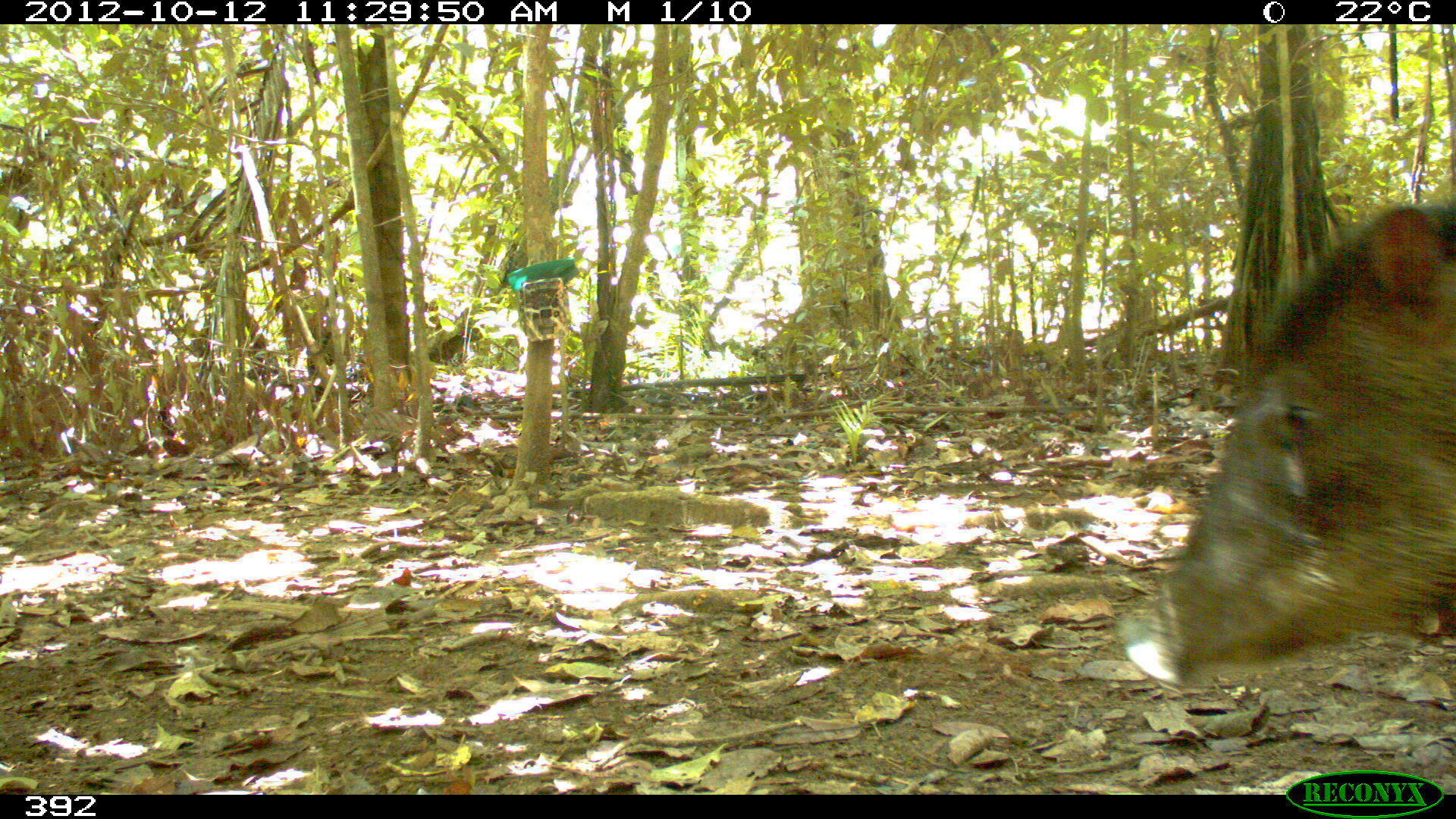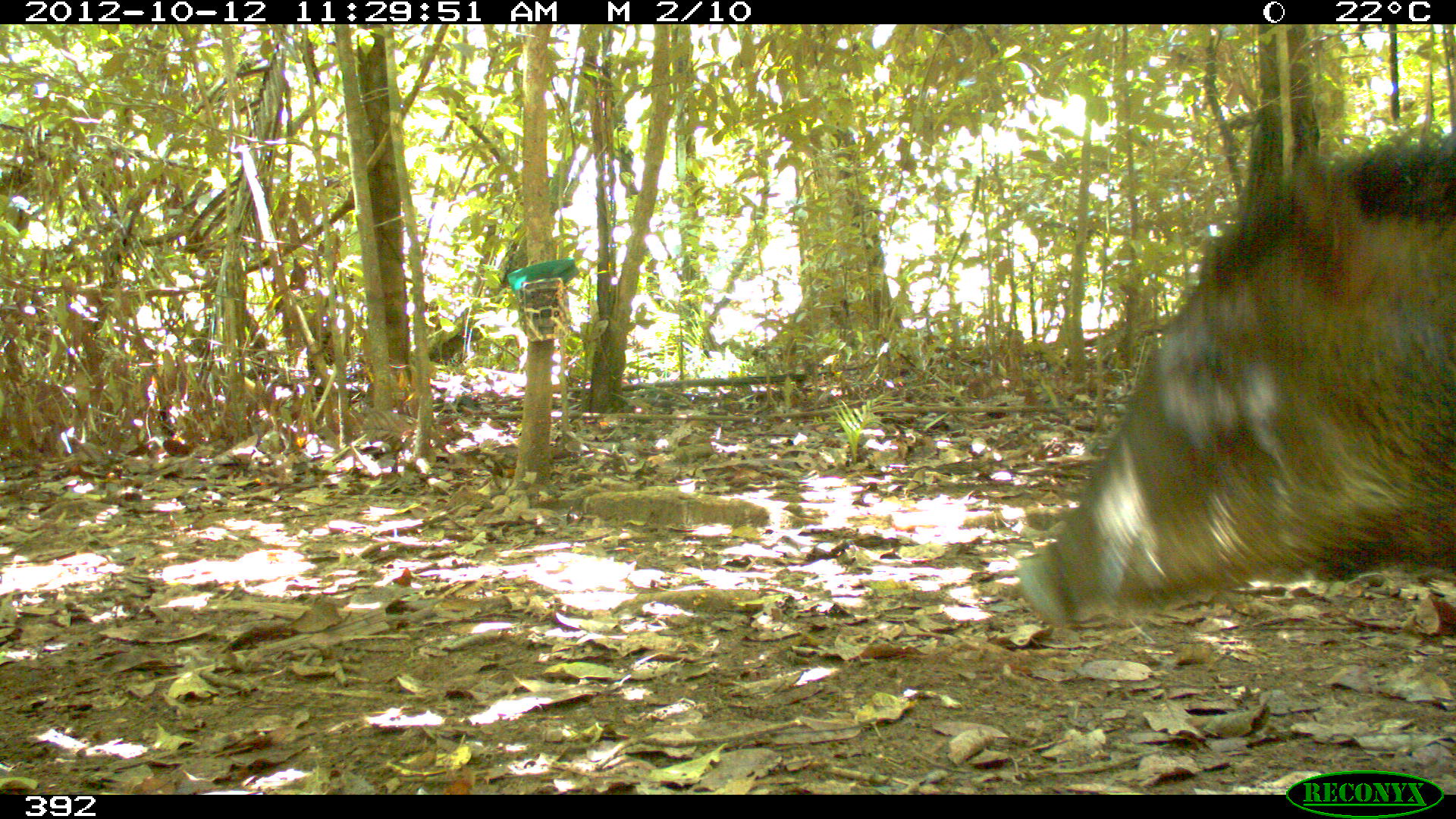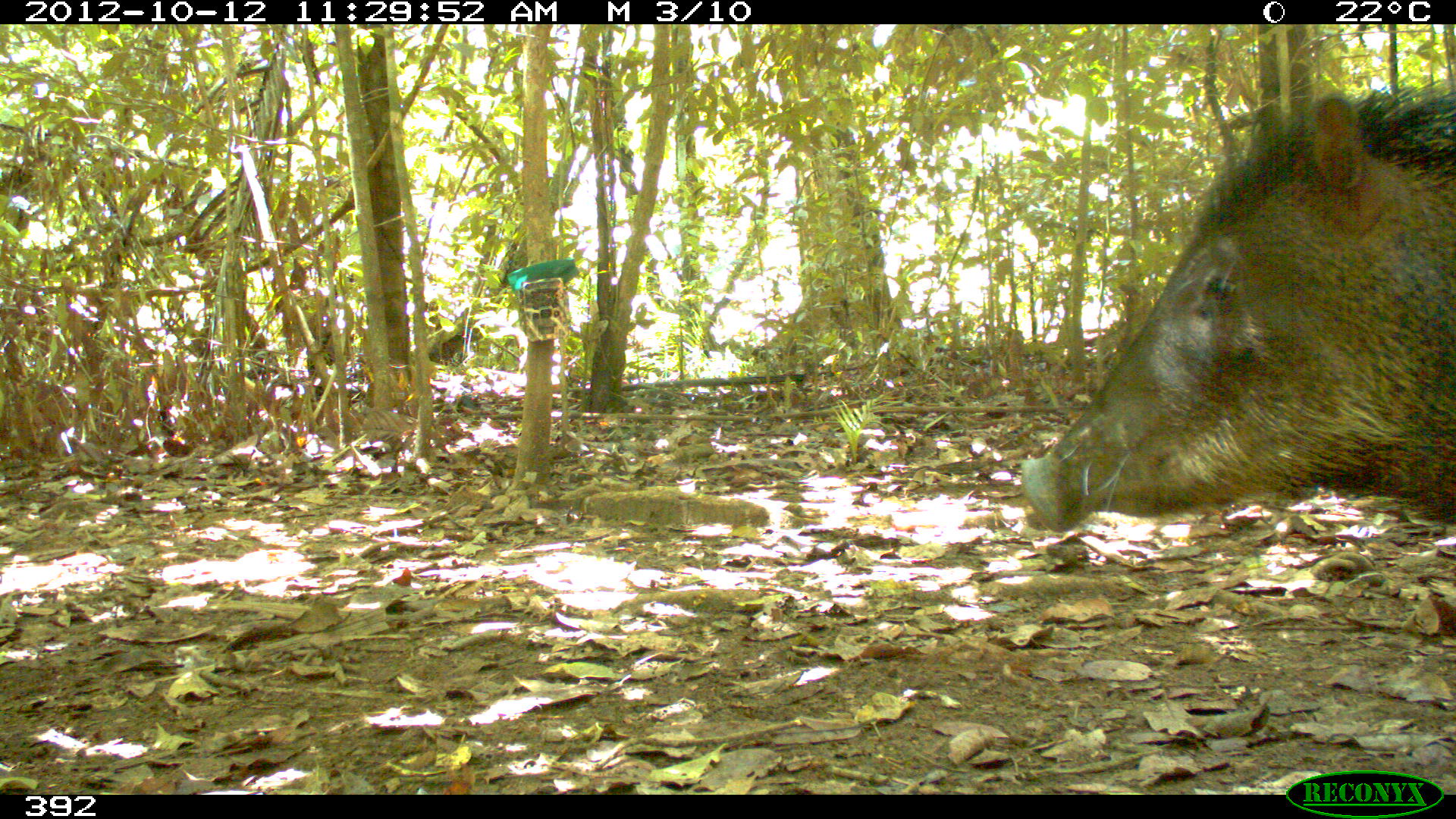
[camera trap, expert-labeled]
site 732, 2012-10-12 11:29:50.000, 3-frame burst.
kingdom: Animalia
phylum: Chordata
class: Mammalia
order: Artiodactyla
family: Tayassuidae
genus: Tayassu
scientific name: Tayassu pecari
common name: white-lipped peccary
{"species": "Tayassu pecari (white-lipped peccary)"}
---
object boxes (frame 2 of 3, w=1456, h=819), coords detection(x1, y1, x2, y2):
tayassu pecari: detection(1019, 133, 1454, 619)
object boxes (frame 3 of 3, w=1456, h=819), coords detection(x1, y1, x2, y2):
tayassu pecari: detection(1020, 81, 1456, 531)